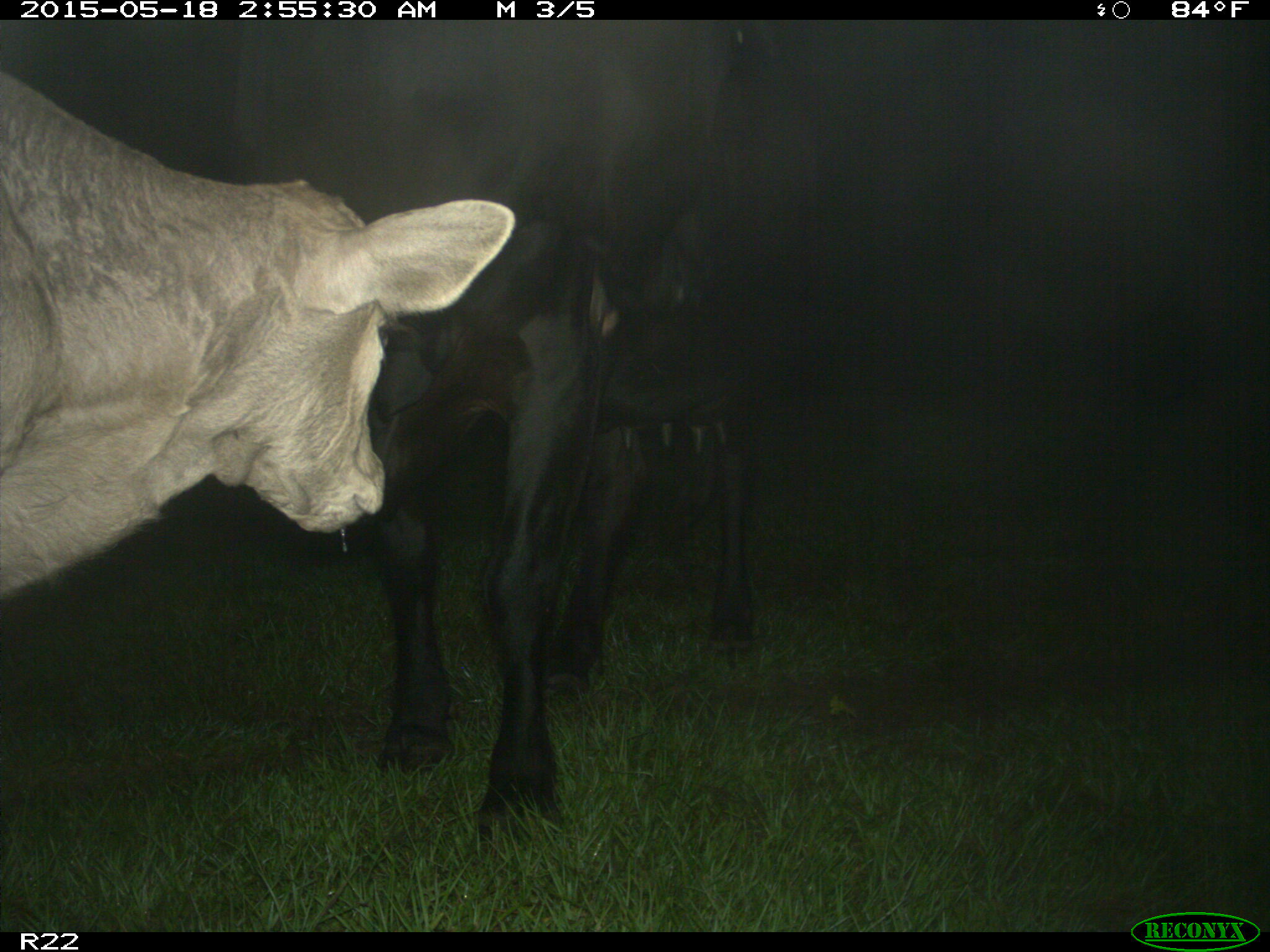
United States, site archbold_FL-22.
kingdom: Animalia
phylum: Chordata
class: Mammalia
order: Artiodactyla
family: Bovidae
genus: Bos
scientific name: Bos taurus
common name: domestic cow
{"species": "Bos taurus (domestic cow)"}